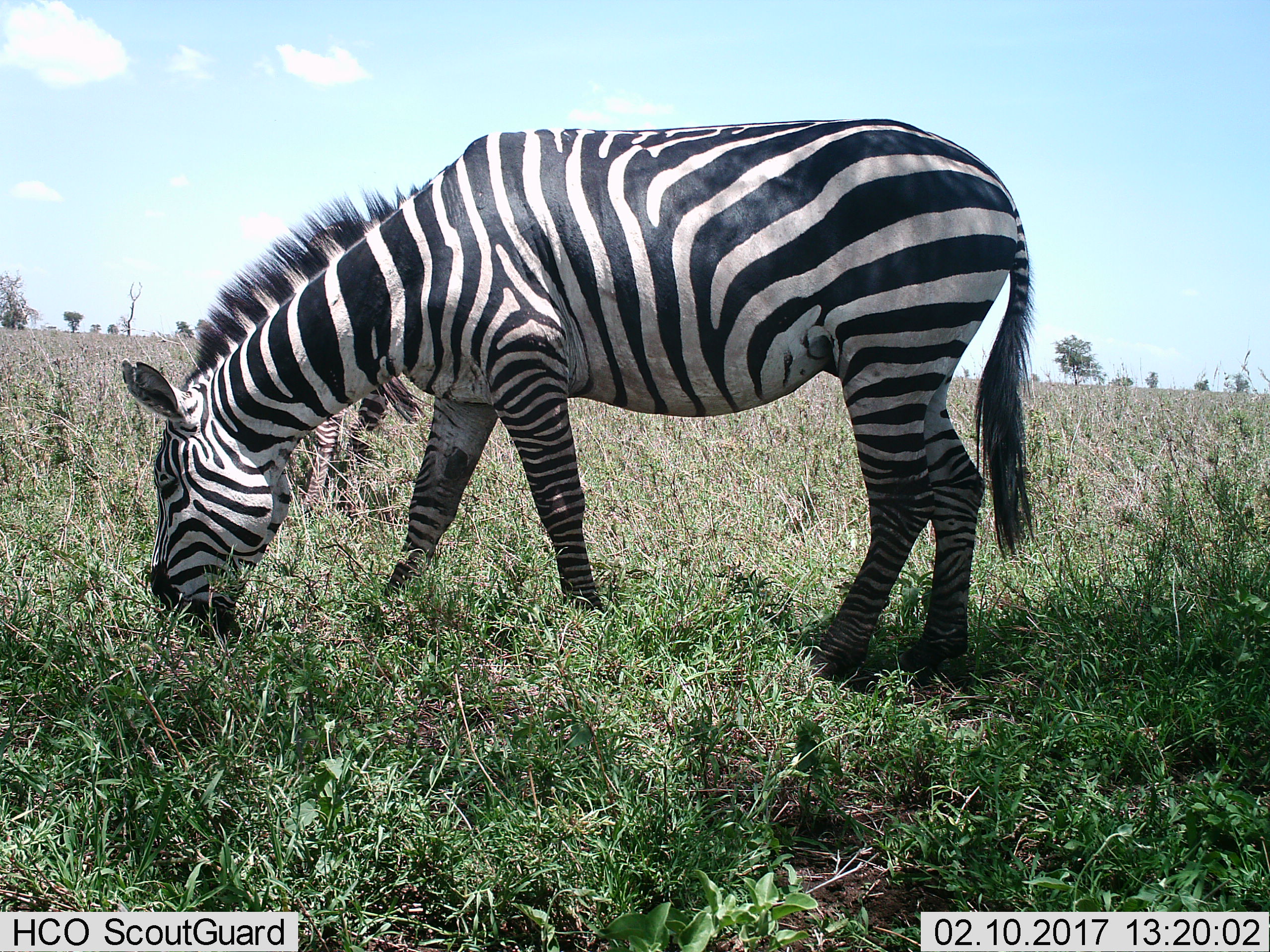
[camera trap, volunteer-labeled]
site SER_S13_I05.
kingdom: Animalia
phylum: Chordata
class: Mammalia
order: Perissodactyla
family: Equidae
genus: Equus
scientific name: Equus quagga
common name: plains zebra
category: zebraplains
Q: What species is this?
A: Zebraplains (plains zebra) (Equus quagga).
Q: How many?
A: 1.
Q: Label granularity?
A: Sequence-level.